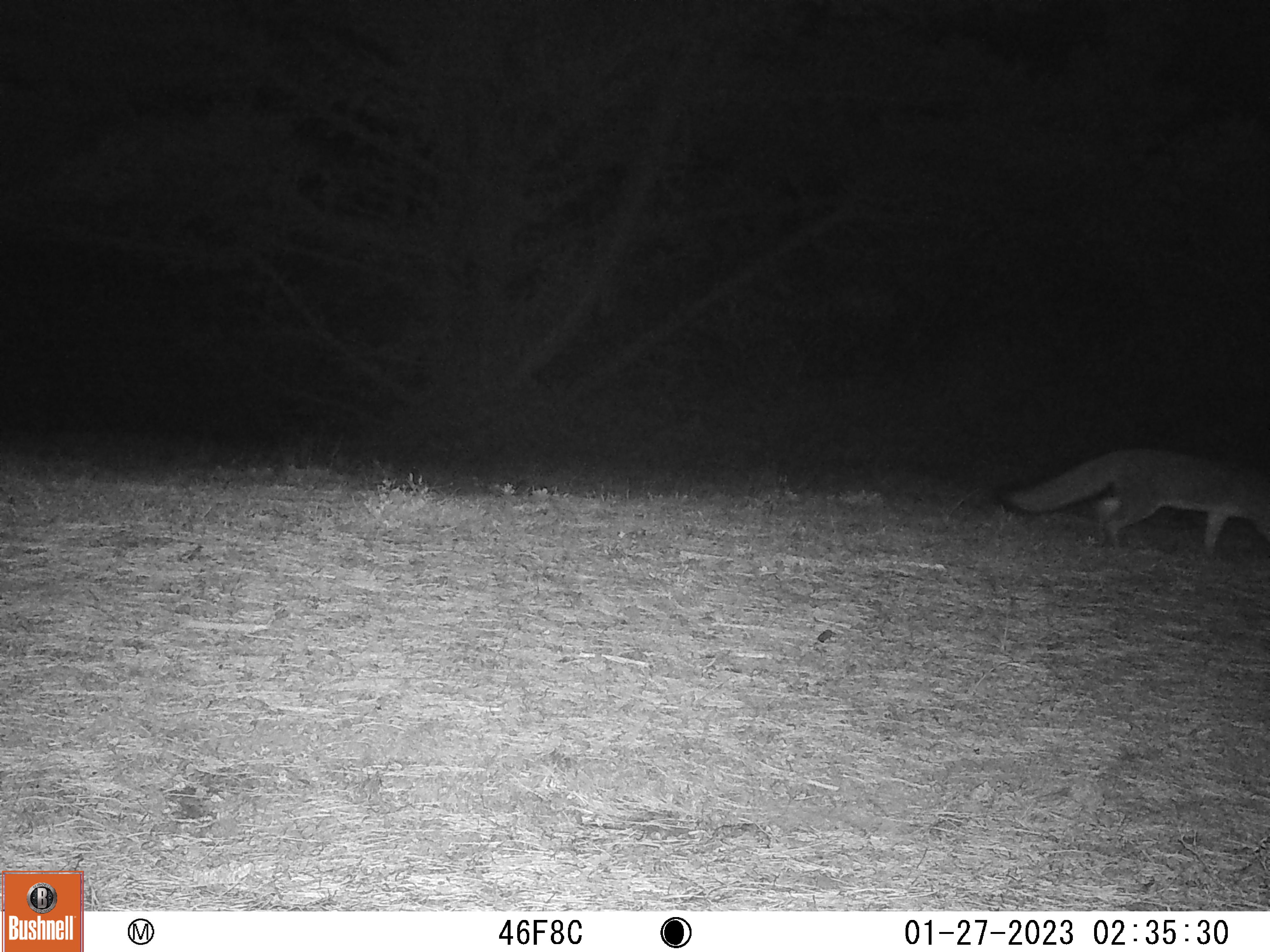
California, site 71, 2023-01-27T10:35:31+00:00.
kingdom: Animalia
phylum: Chordata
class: Mammalia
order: Carnivora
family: Canidae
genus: Urocyon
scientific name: Urocyon cinereoargenteus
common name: gray fox